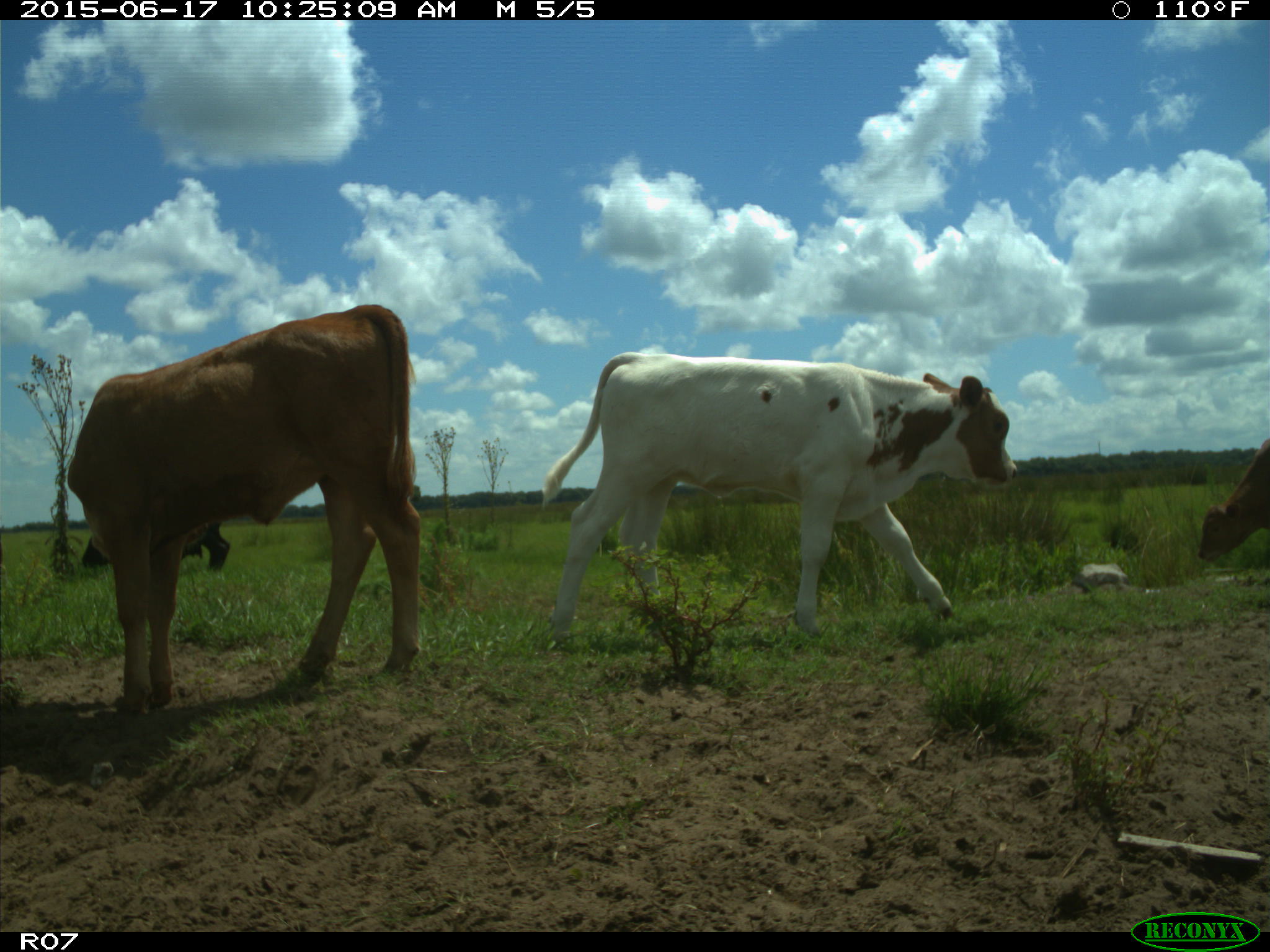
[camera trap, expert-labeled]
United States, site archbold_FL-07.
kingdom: Animalia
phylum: Chordata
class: Mammalia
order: Artiodactyla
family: Bovidae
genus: Bos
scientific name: Bos taurus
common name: domestic cow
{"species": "Bos taurus (domestic cow)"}